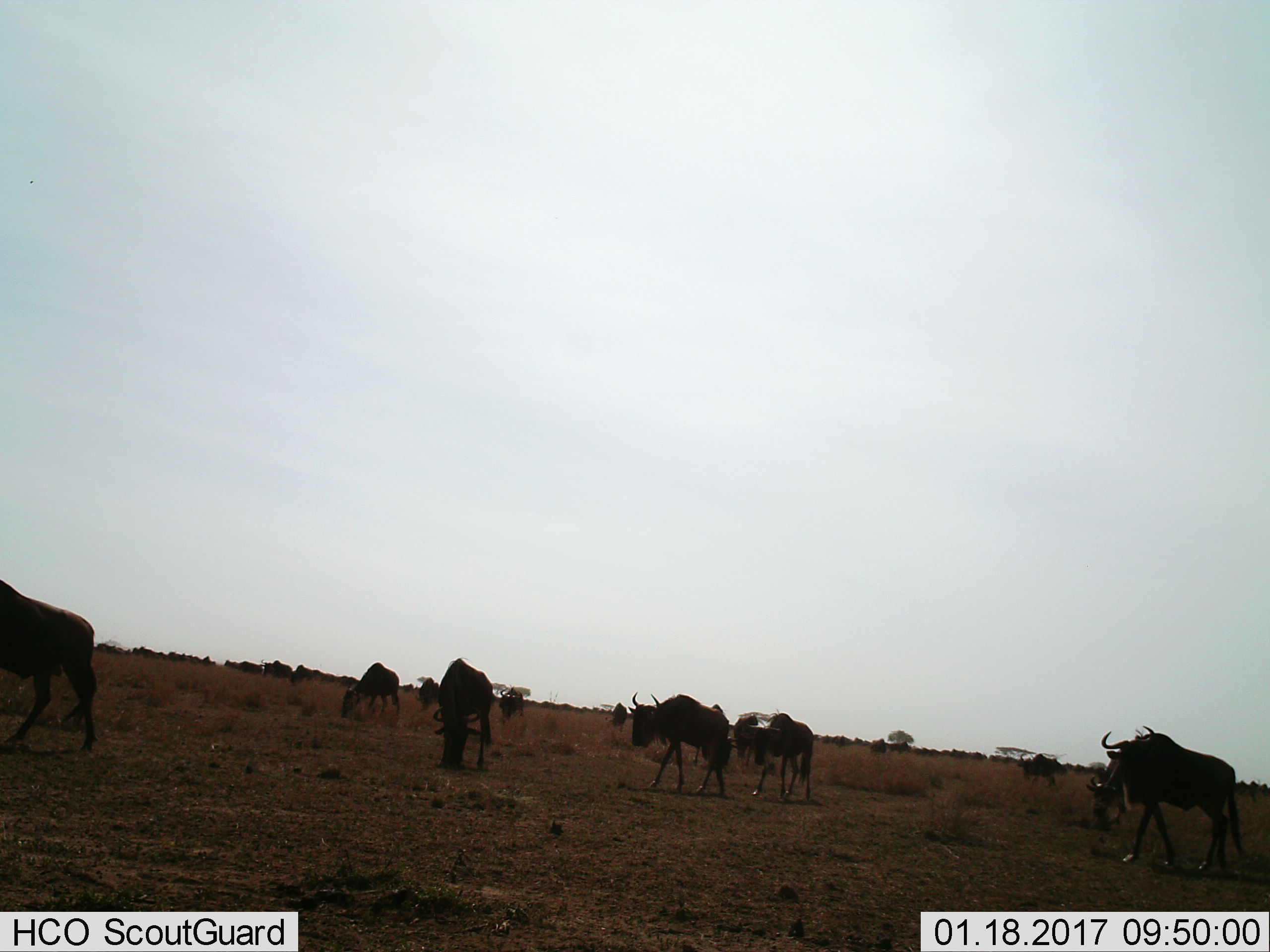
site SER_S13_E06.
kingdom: Animalia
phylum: Chordata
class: Mammalia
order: Artiodactyla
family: Bovidae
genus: Connochaetes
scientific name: Connochaetes taurinus taurinus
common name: blue wildebeest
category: wildebeestblue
Wildebeestblue (blue wildebeest) (Connochaetes taurinus taurinus), count 11-50. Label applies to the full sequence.